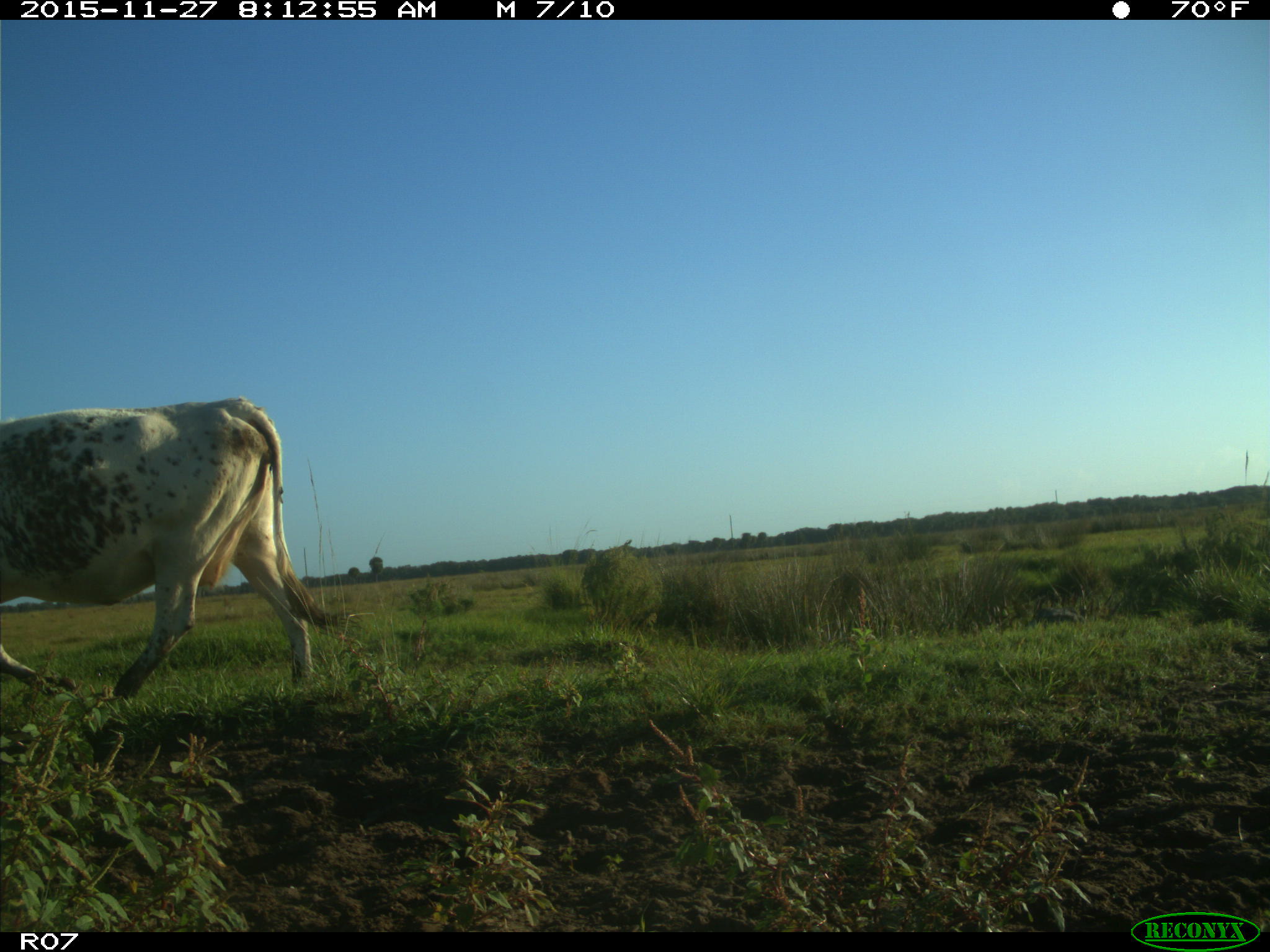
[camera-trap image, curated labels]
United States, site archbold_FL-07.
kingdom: Animalia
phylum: Chordata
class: Mammalia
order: Artiodactyla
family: Bovidae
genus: Bos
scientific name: Bos taurus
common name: domestic cow